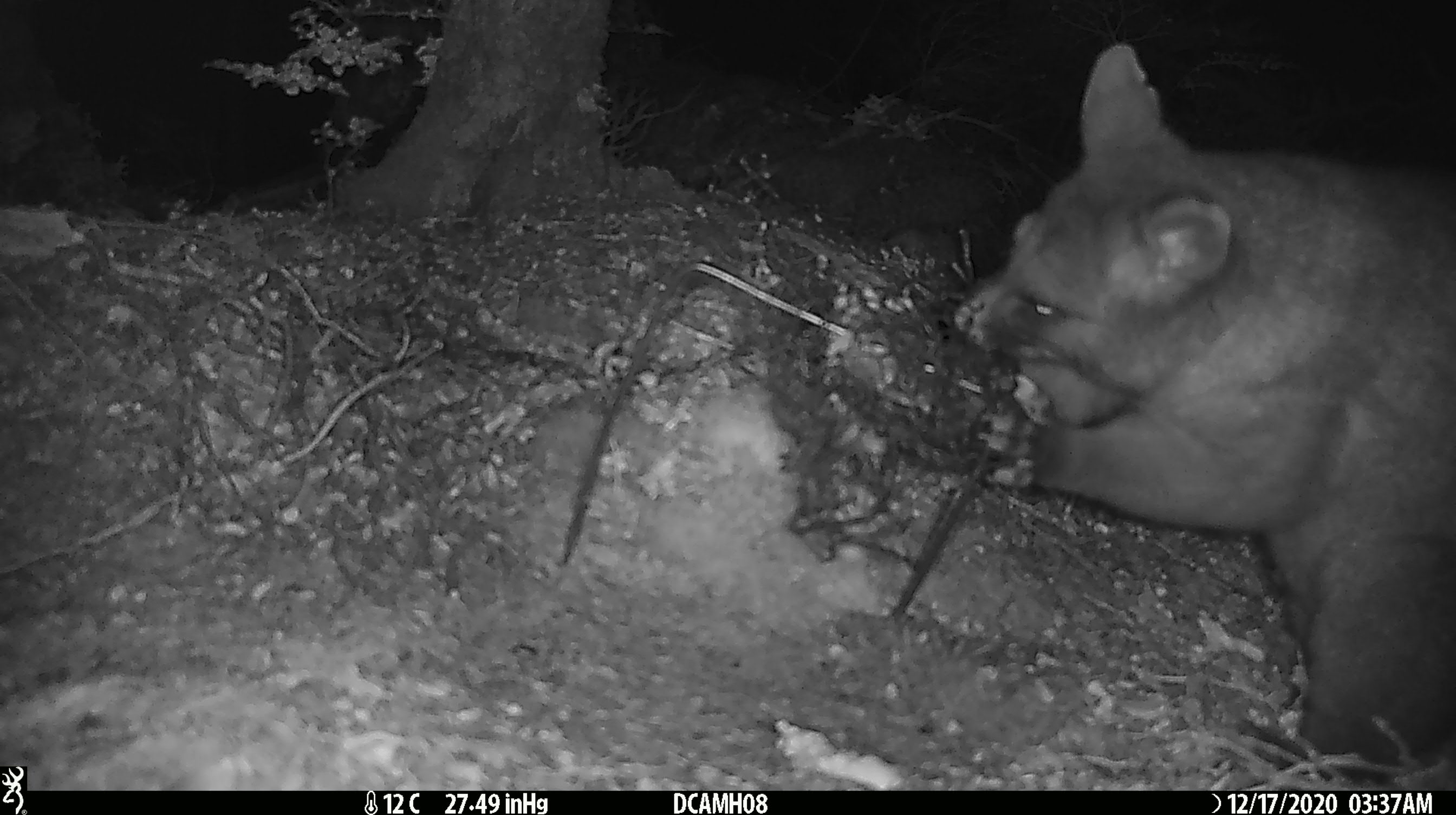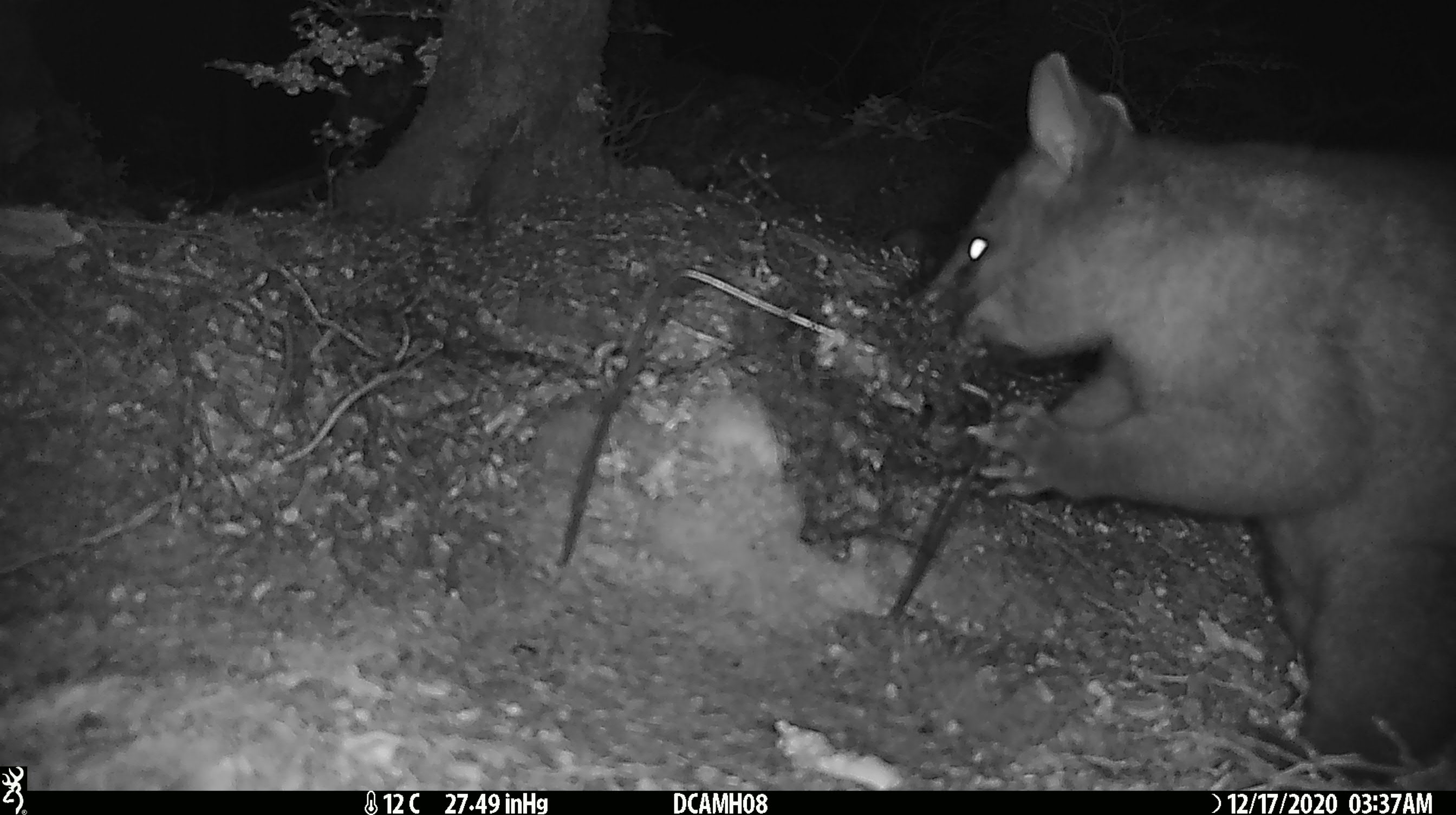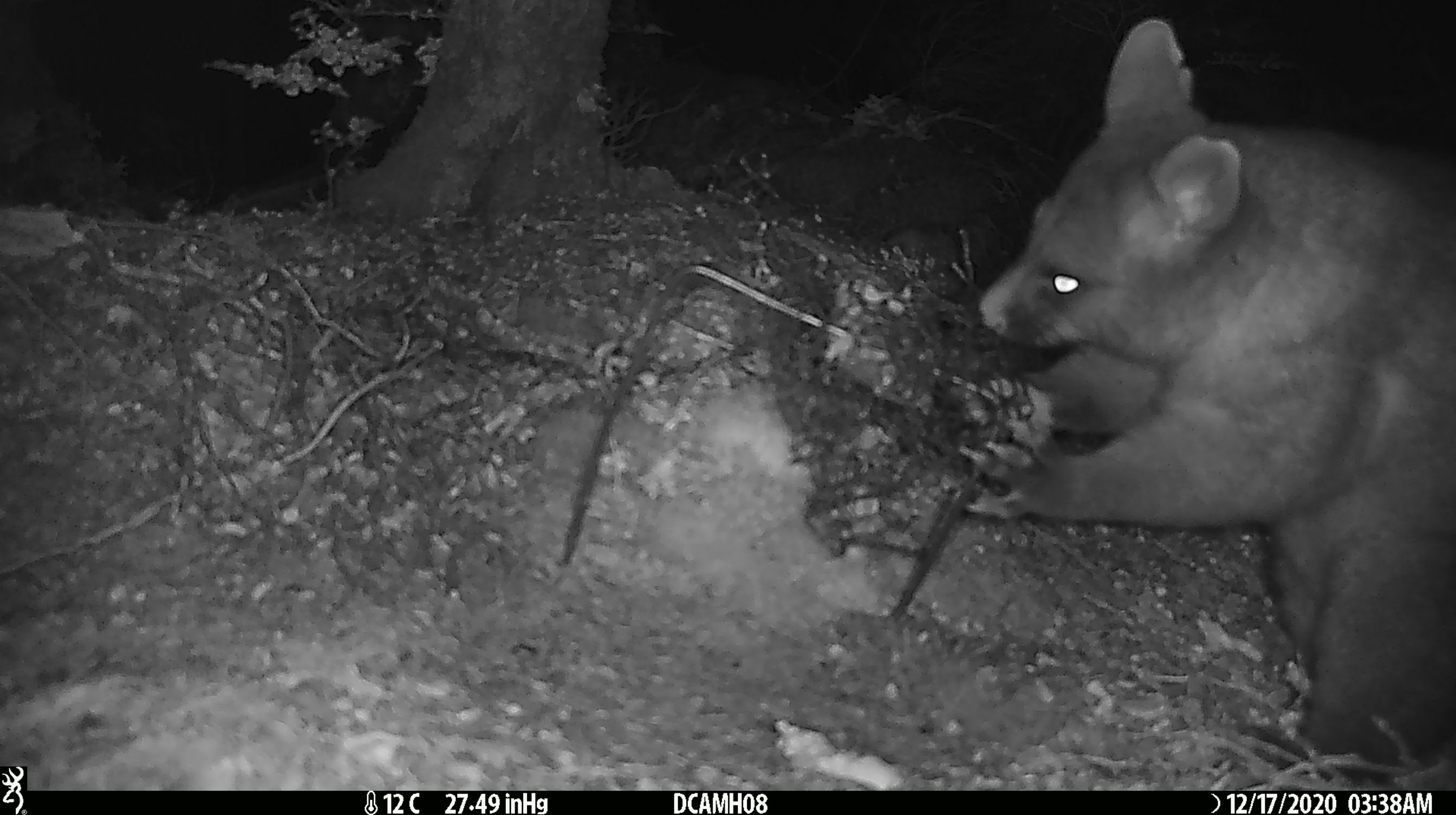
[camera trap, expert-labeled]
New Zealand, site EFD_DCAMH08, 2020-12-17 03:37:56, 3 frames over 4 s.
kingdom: Animalia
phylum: Chordata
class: Mammalia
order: Diprotodontia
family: Phalangeridae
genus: Trichosurus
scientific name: Trichosurus vulpecula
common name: common brushtail possum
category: possum